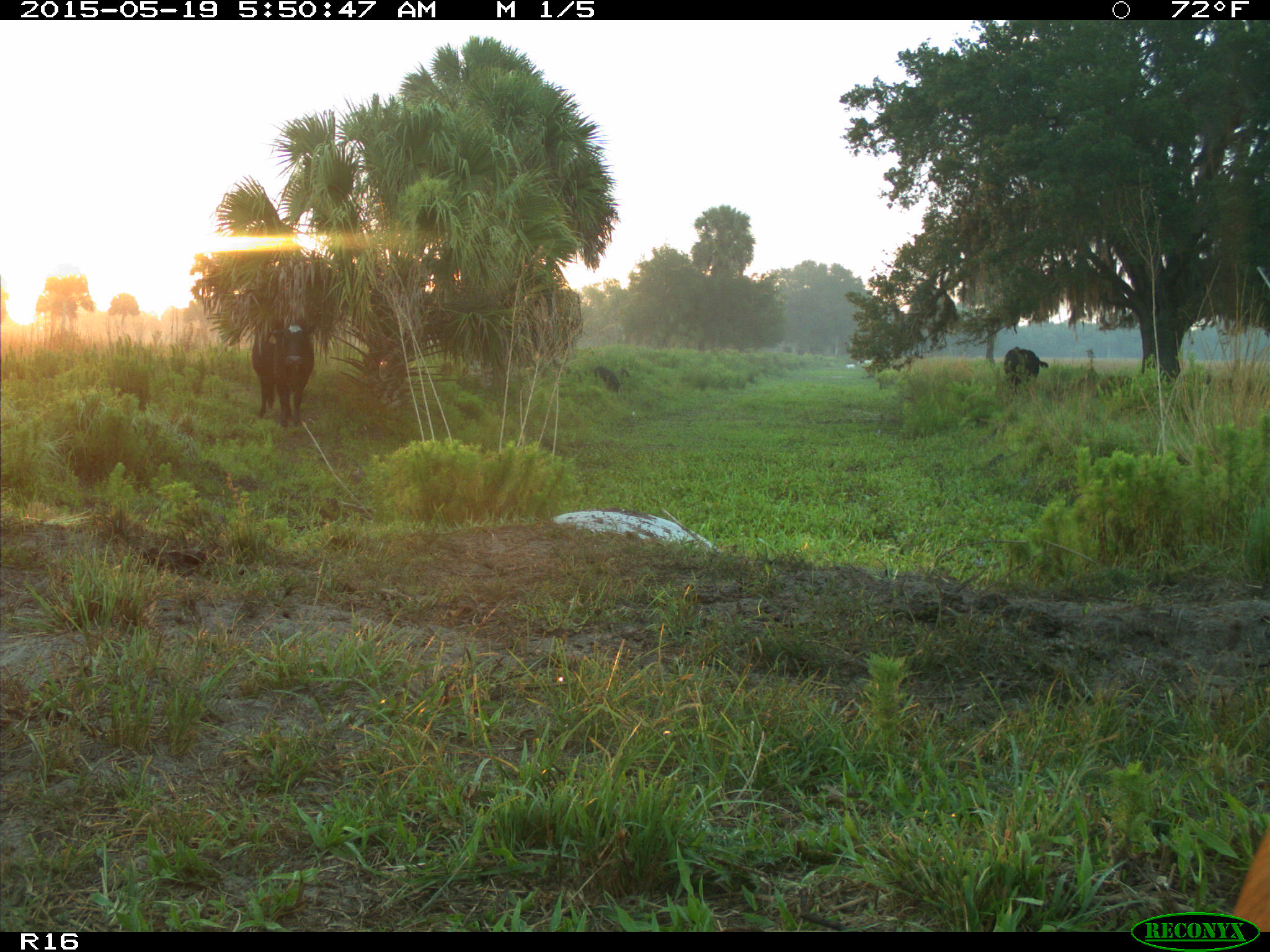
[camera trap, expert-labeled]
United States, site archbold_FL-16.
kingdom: Animalia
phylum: Chordata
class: Mammalia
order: Artiodactyla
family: Suidae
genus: Sus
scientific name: Sus scrofa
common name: wild boar